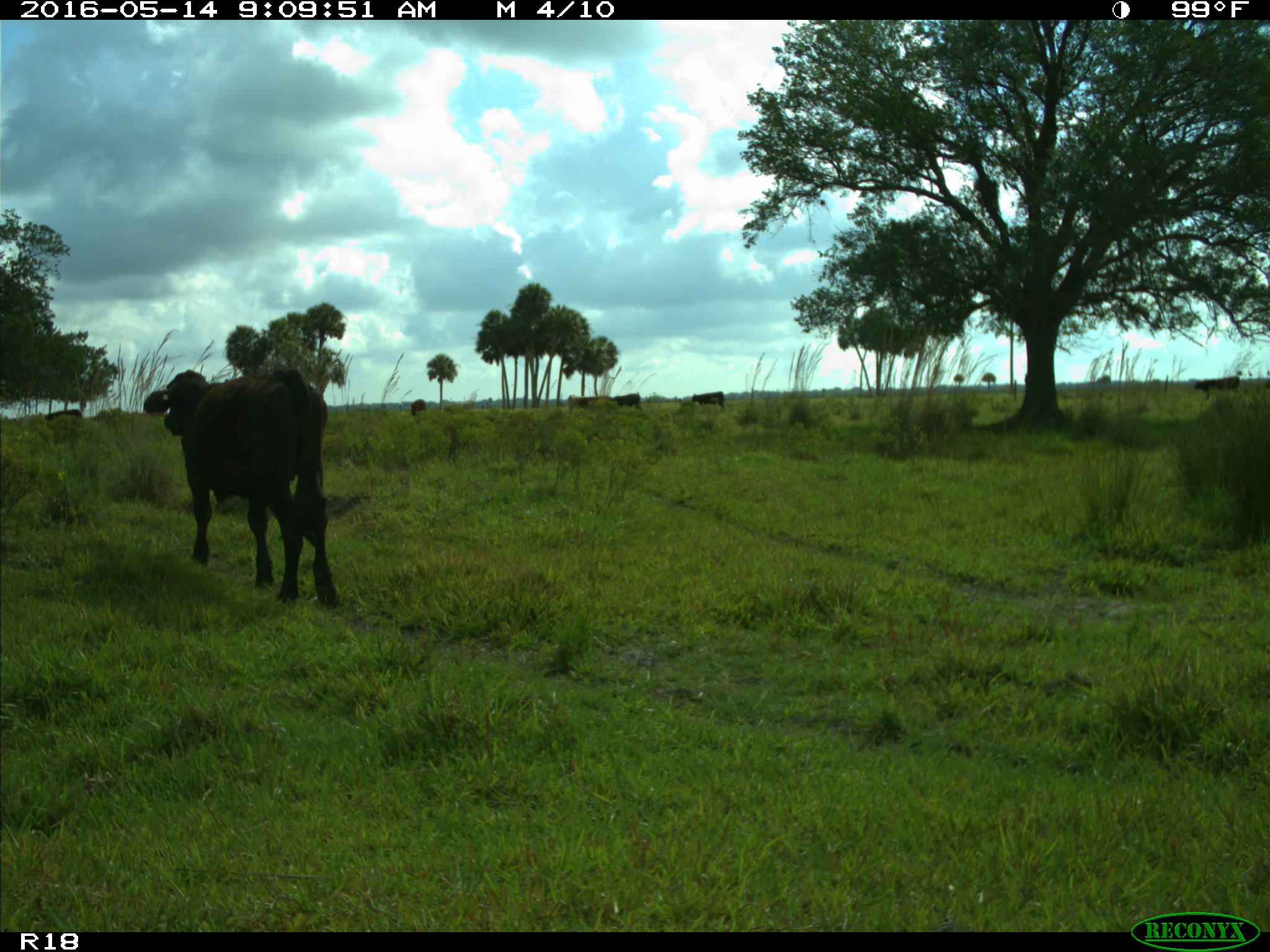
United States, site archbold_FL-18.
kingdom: Animalia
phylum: Chordata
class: Mammalia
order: Artiodactyla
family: Bovidae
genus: Bos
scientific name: Bos taurus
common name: domestic cow